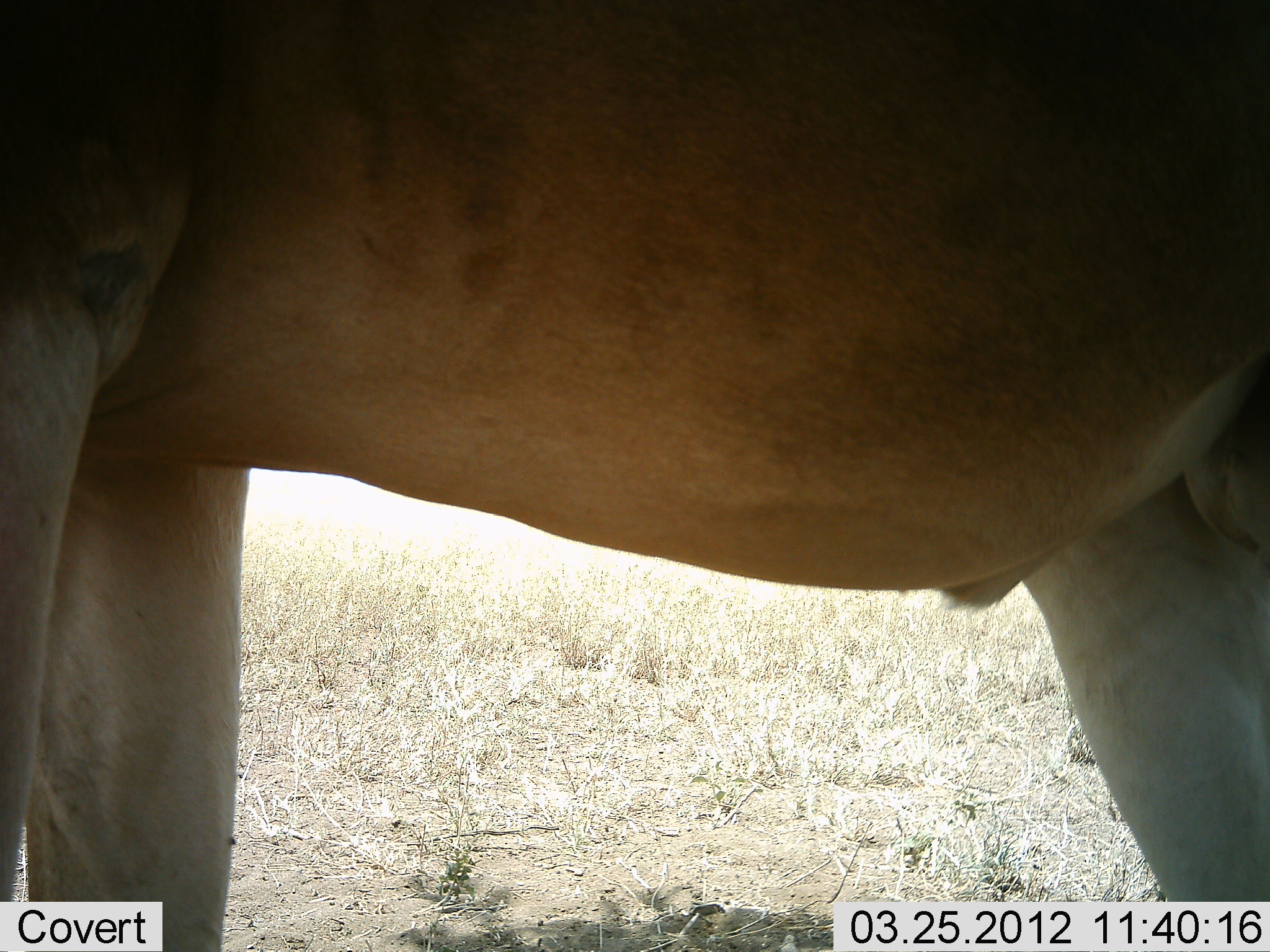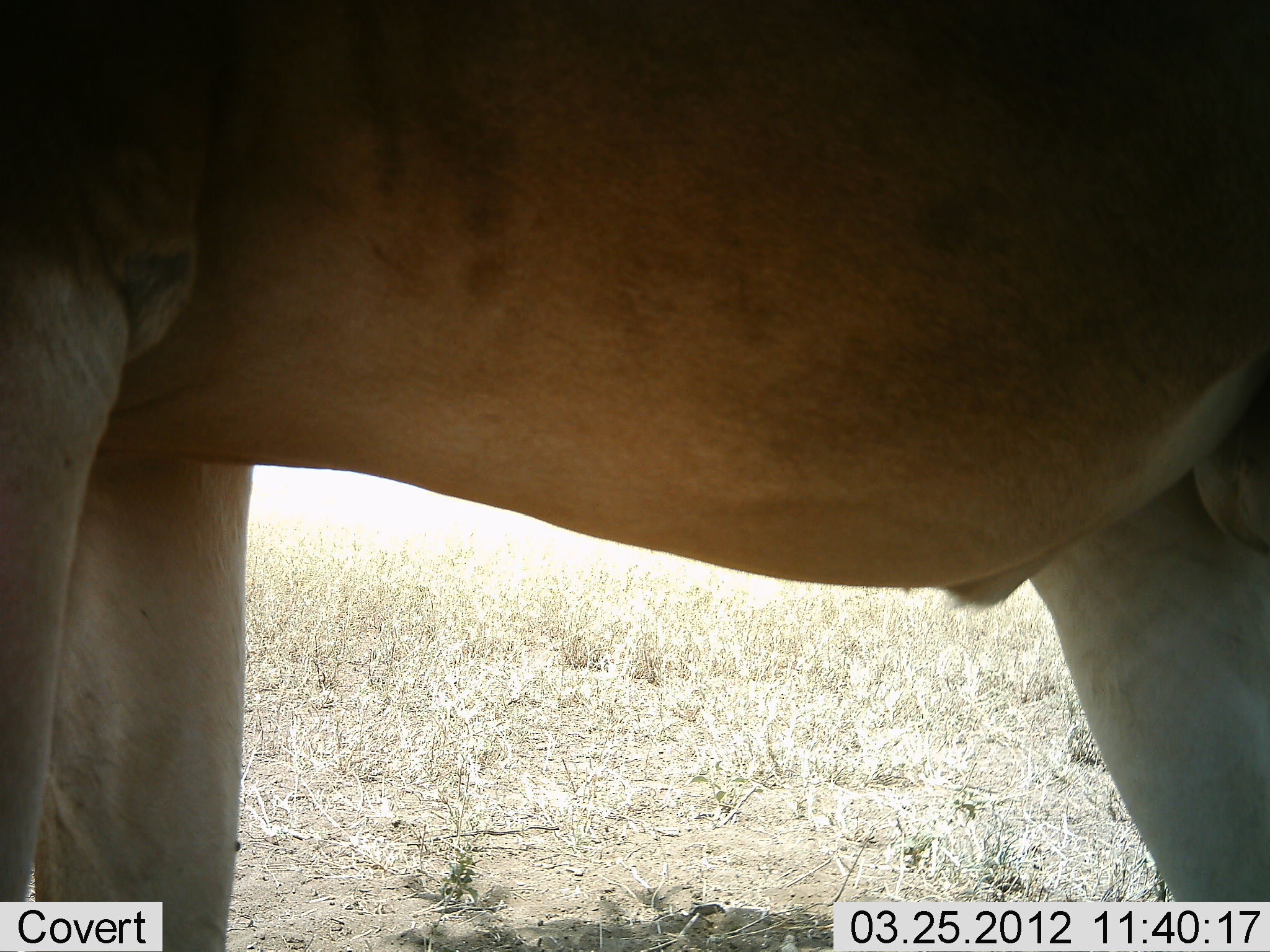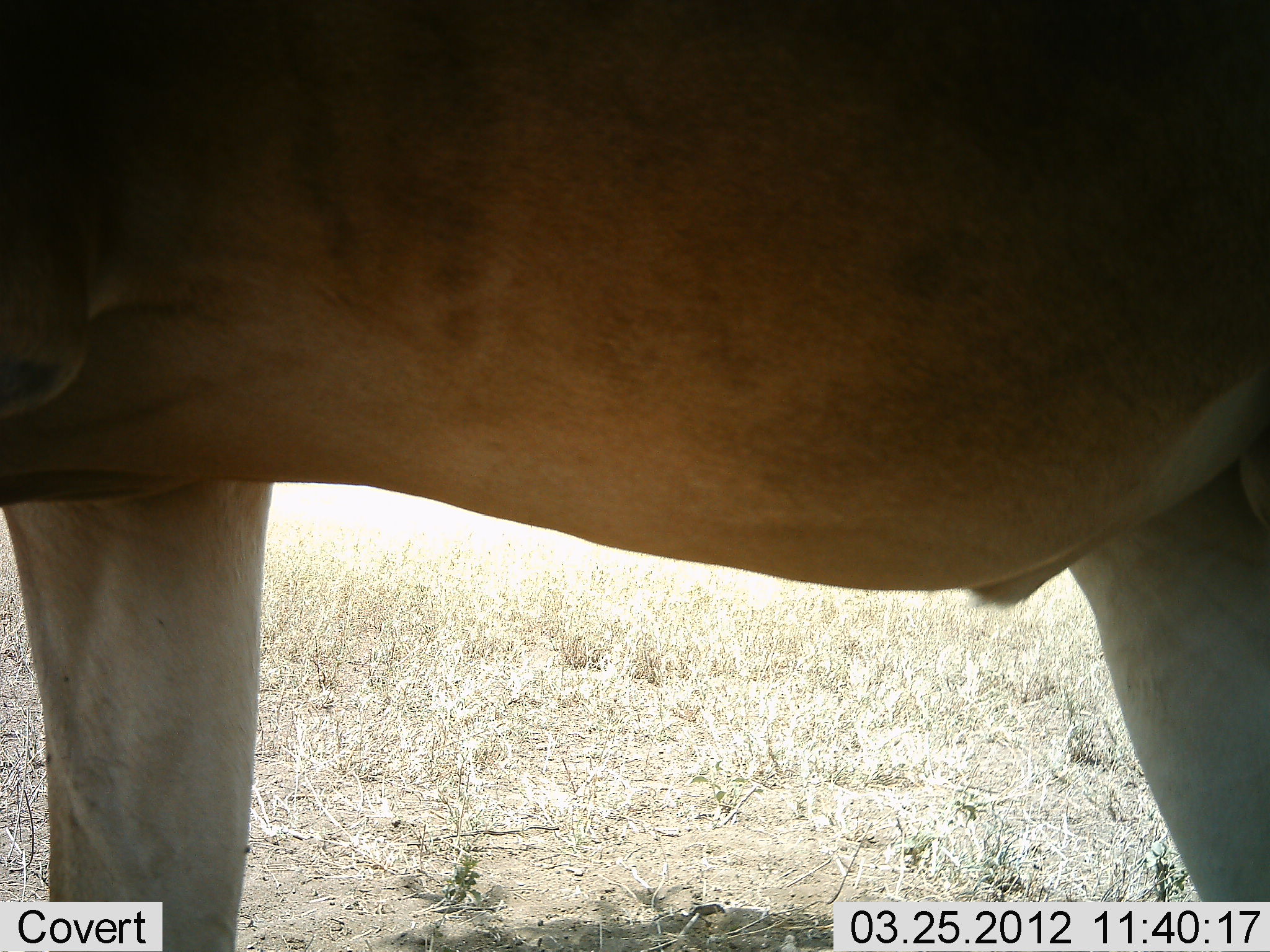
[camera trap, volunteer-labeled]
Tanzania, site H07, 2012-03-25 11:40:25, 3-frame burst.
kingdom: Animalia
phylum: Chordata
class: Mammalia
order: Artiodactyla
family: Bovidae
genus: Alcelaphus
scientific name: Alcelaphus buselaphus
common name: hartebeest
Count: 1.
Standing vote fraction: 100%.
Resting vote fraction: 0%.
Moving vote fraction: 0%.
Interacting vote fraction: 0%.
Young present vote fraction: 0%.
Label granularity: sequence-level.